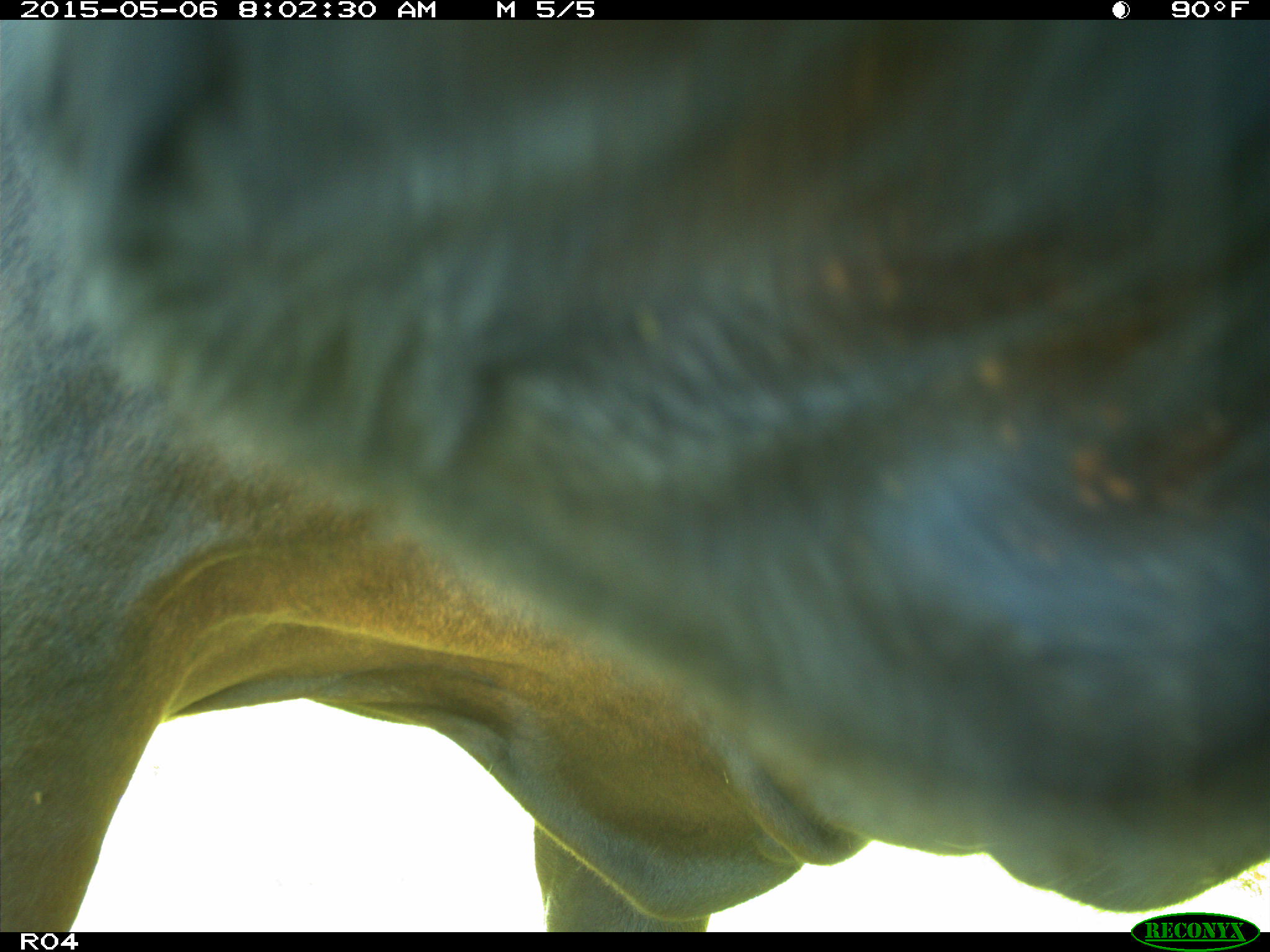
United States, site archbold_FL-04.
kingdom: Animalia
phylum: Chordata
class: Mammalia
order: Artiodactyla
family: Bovidae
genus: Bos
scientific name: Bos taurus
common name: domestic cow